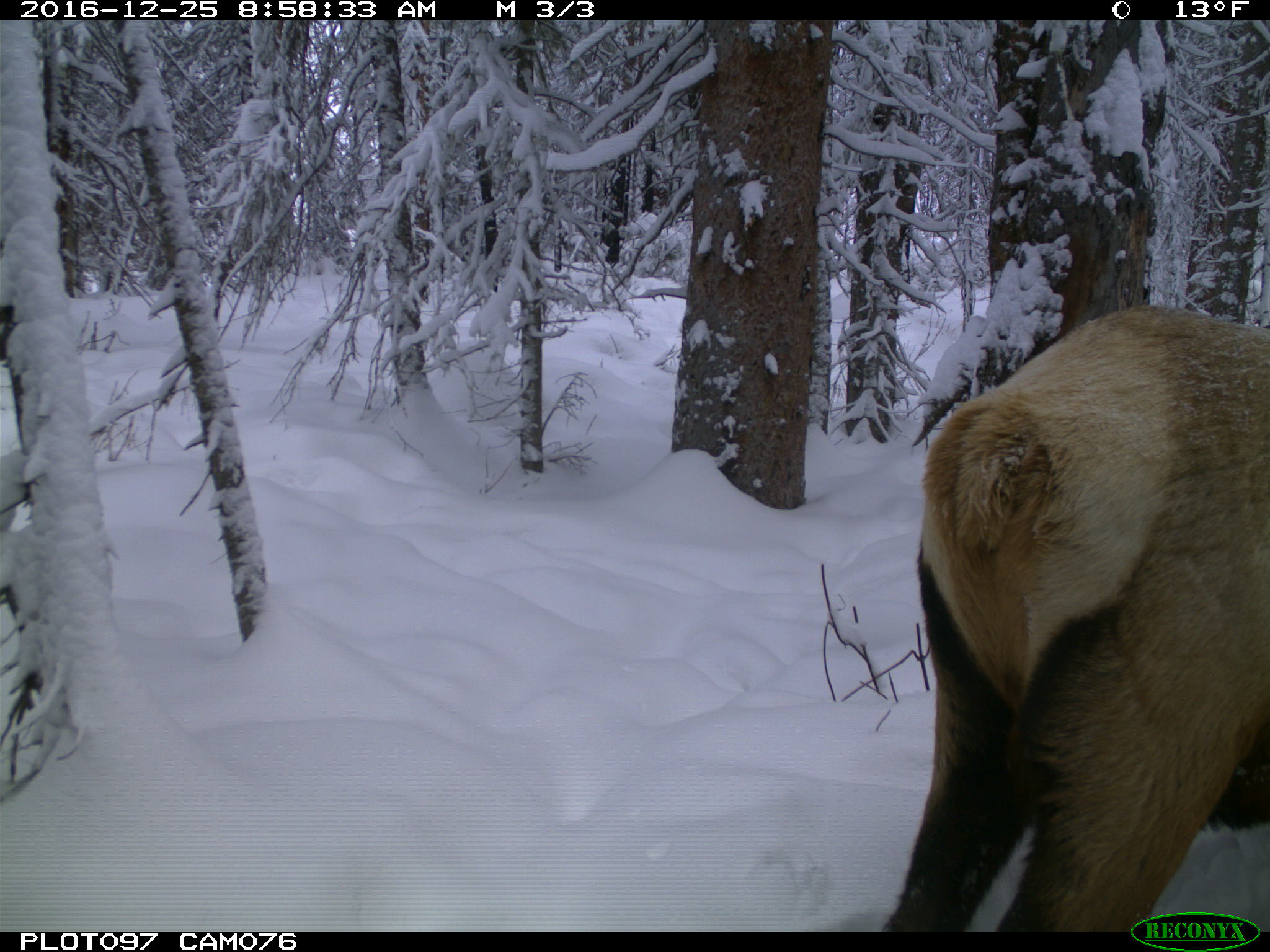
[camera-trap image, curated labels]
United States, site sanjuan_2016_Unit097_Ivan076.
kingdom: Animalia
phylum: Chordata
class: Mammalia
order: Artiodactyla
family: Cervidae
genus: Cervus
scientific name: Cervus elaphus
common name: red deer